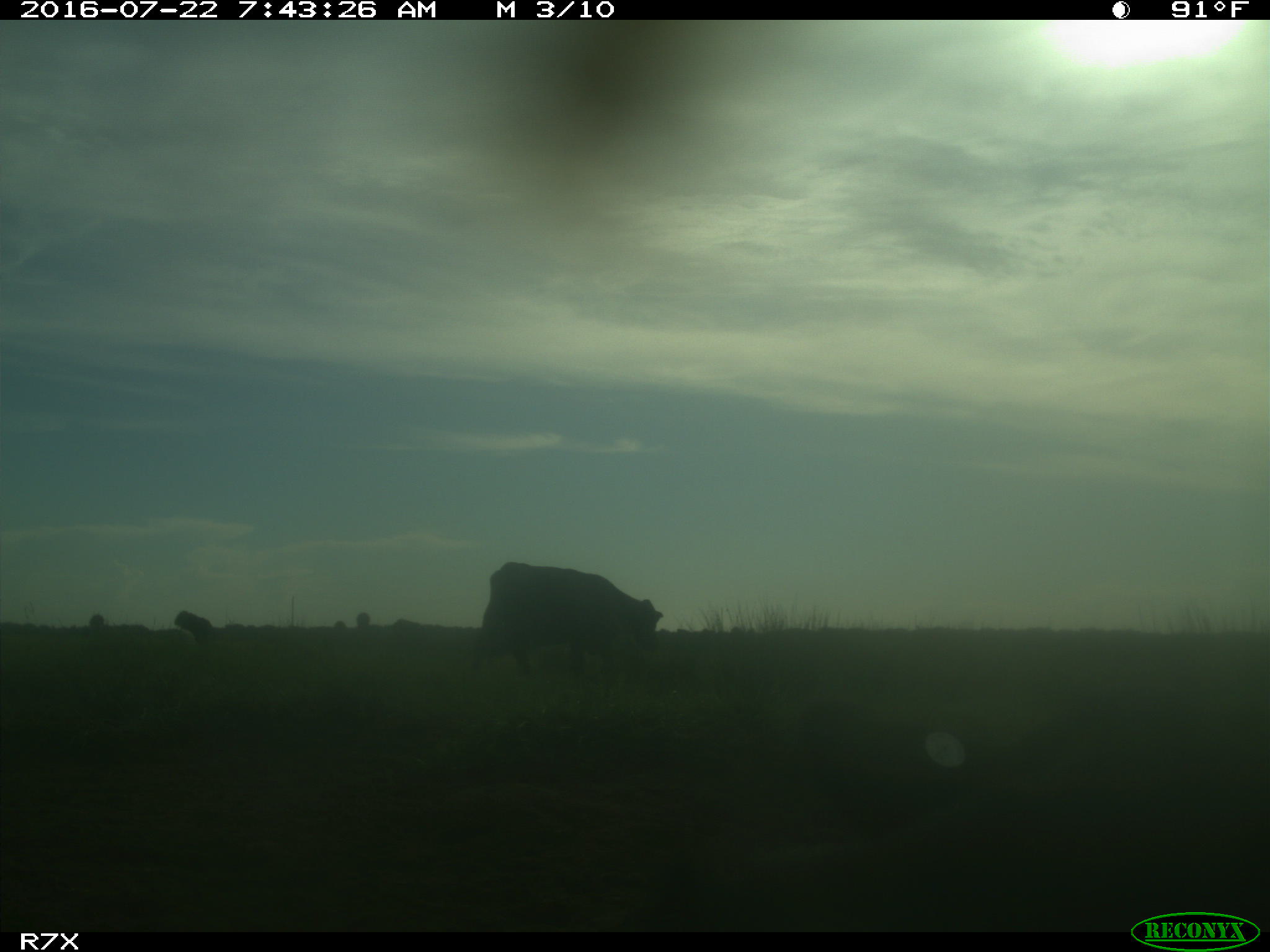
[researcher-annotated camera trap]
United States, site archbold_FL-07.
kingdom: Animalia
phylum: Chordata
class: Mammalia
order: Artiodactyla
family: Bovidae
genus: Bos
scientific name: Bos taurus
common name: domestic cow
Bos taurus (domestic cow).